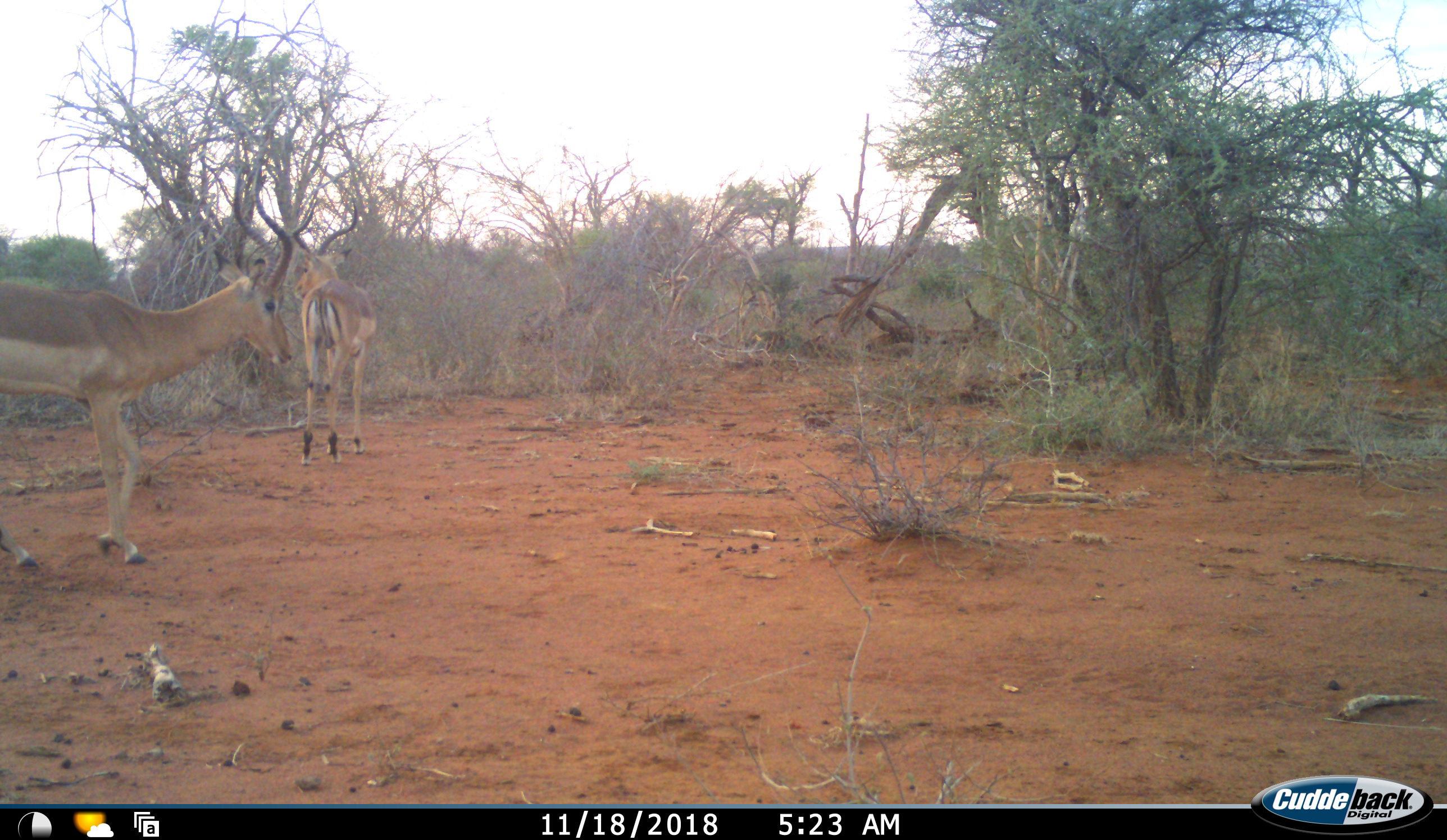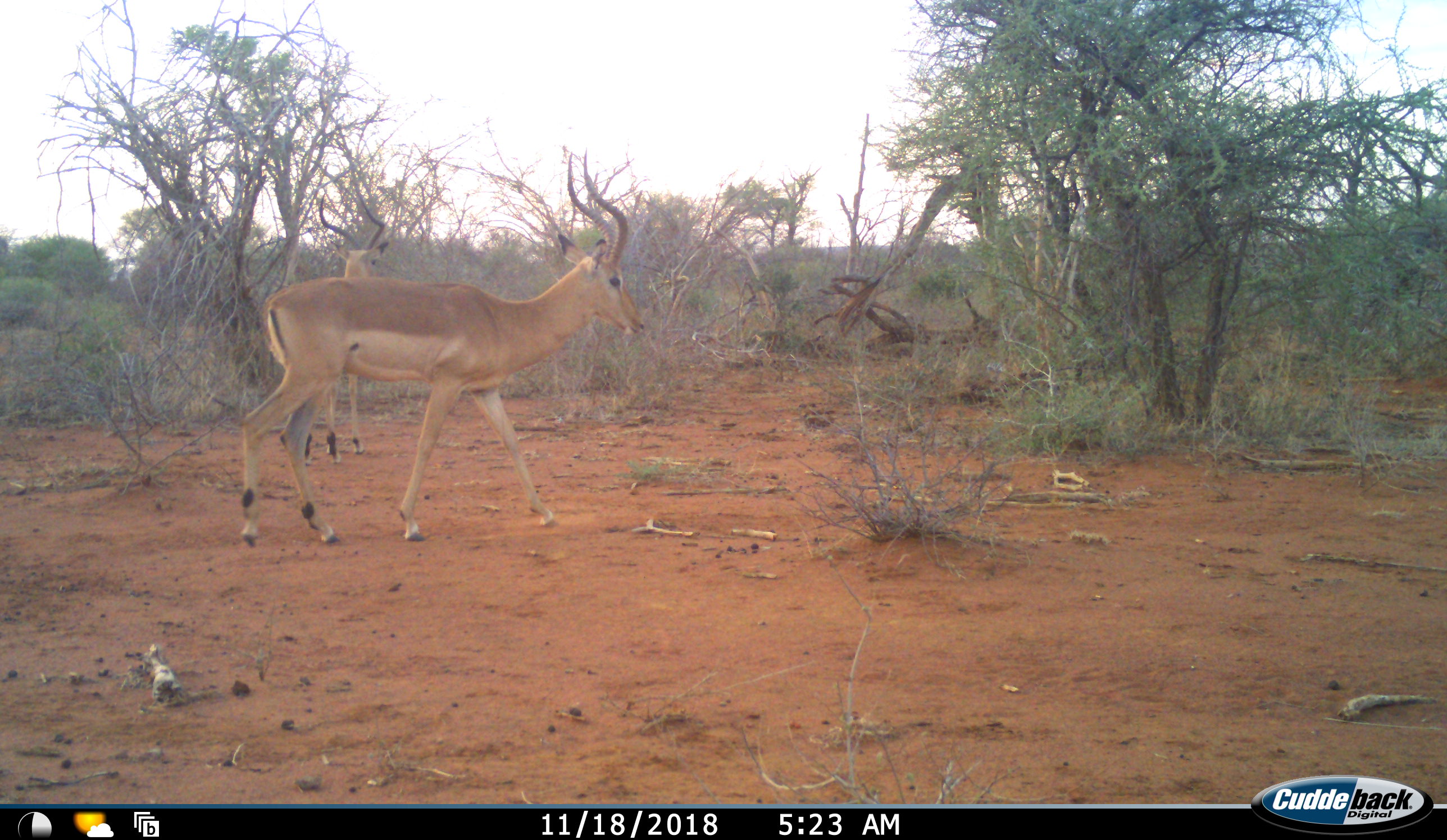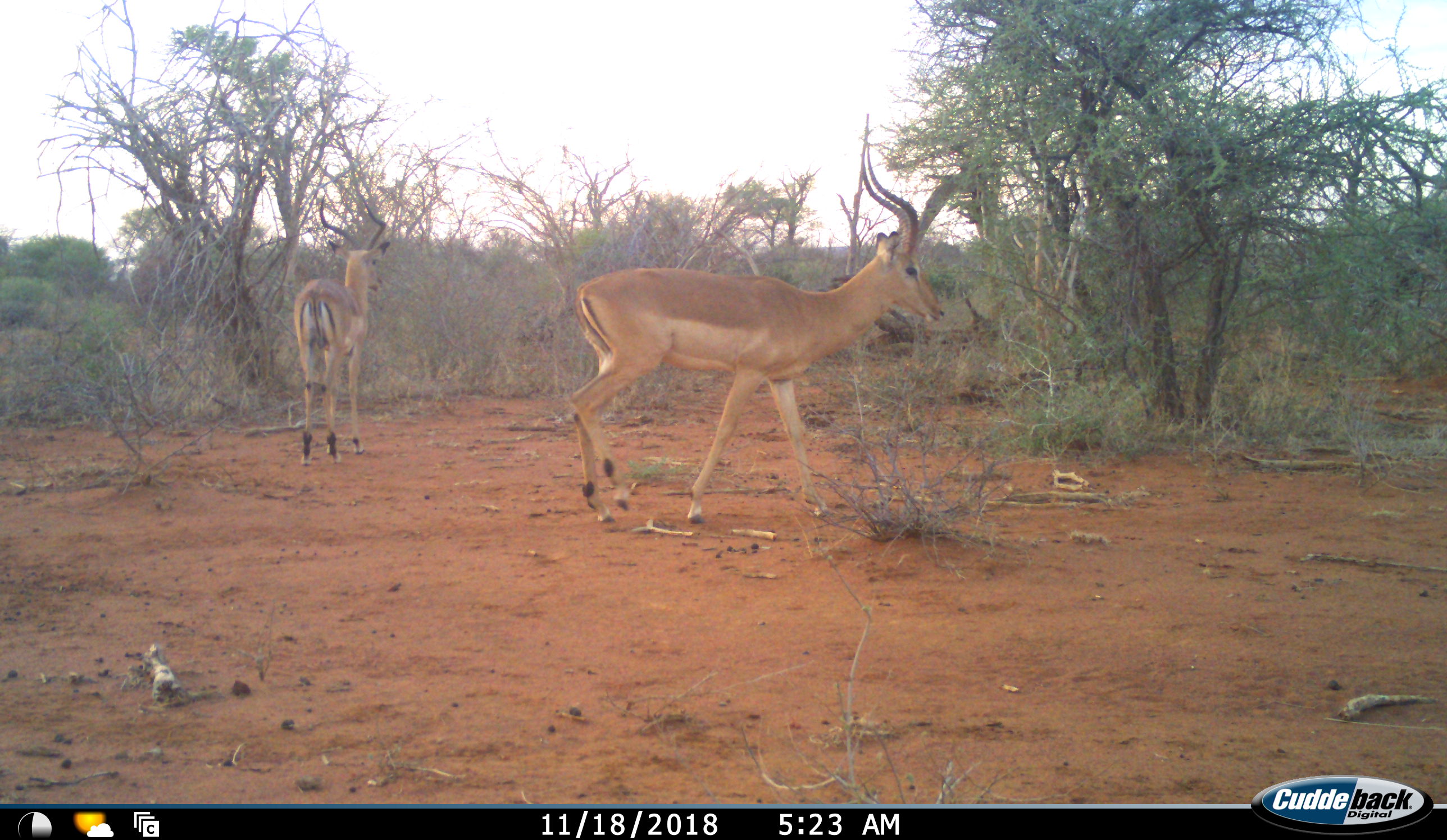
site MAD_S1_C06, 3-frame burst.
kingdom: Animalia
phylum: Chordata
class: Mammalia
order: Artiodactyla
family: Bovidae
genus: Aepyceros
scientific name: Aepyceros melampus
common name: impala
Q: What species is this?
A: Impala (Aepyceros melampus).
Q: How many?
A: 2.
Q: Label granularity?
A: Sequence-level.